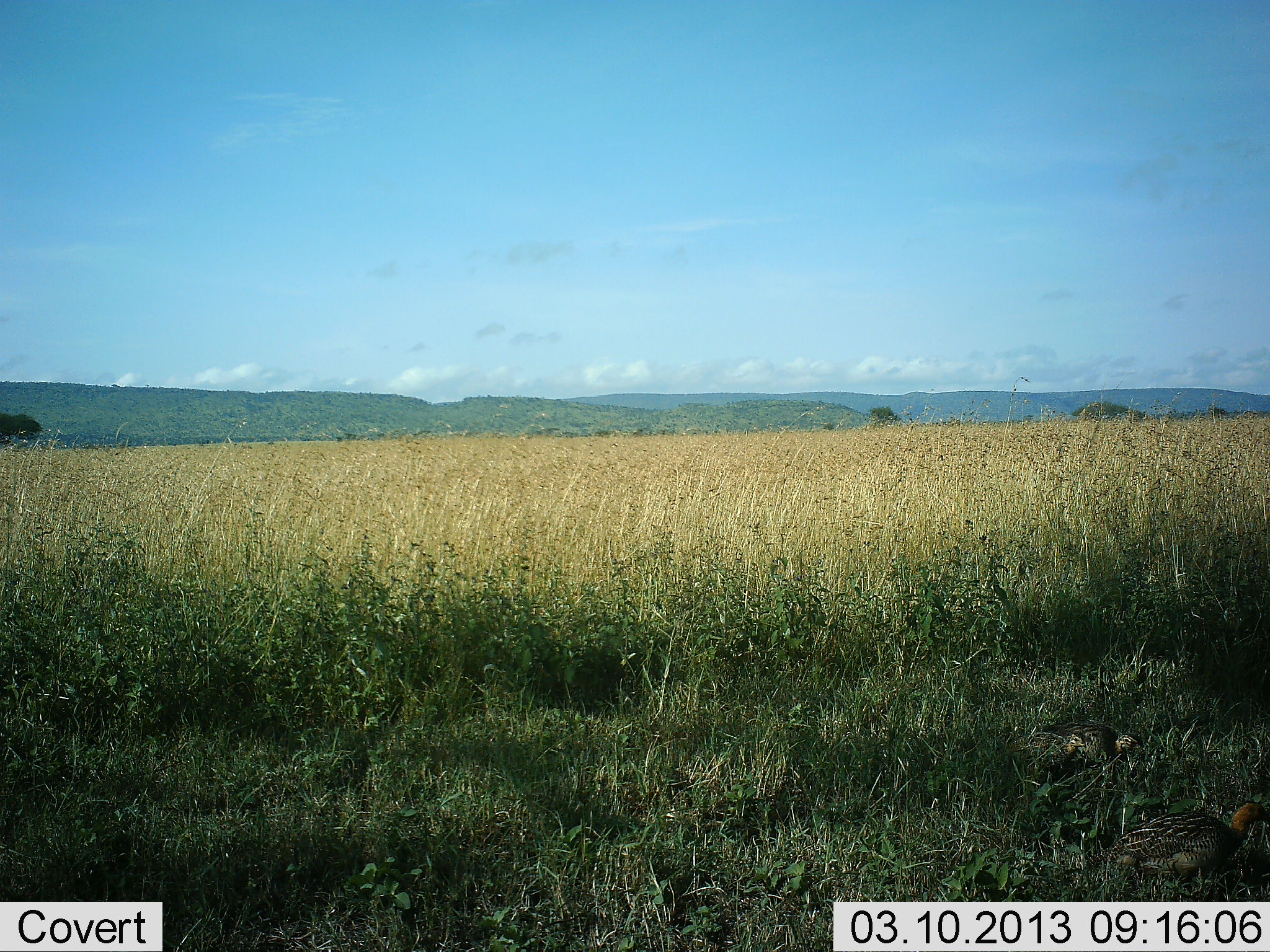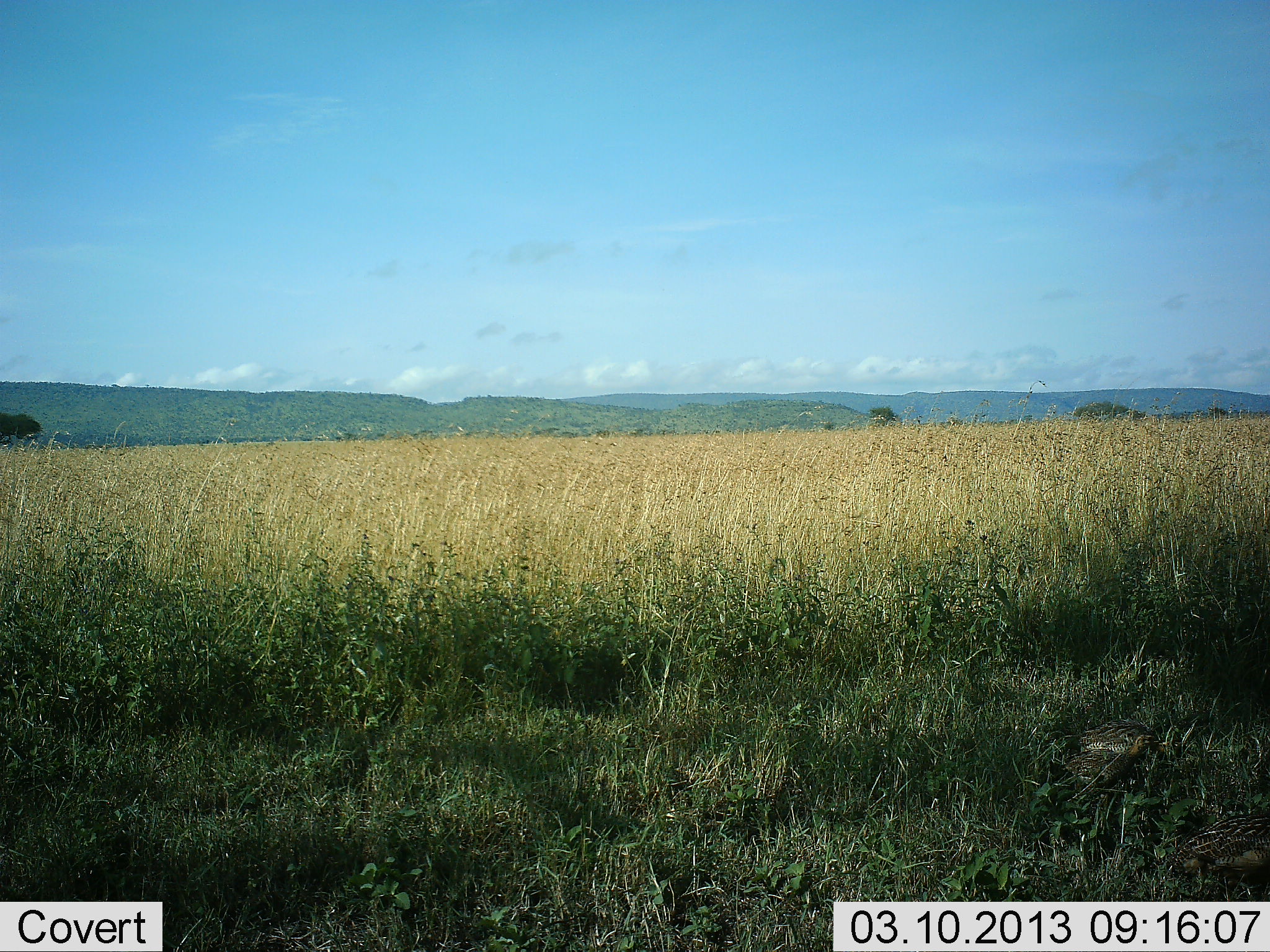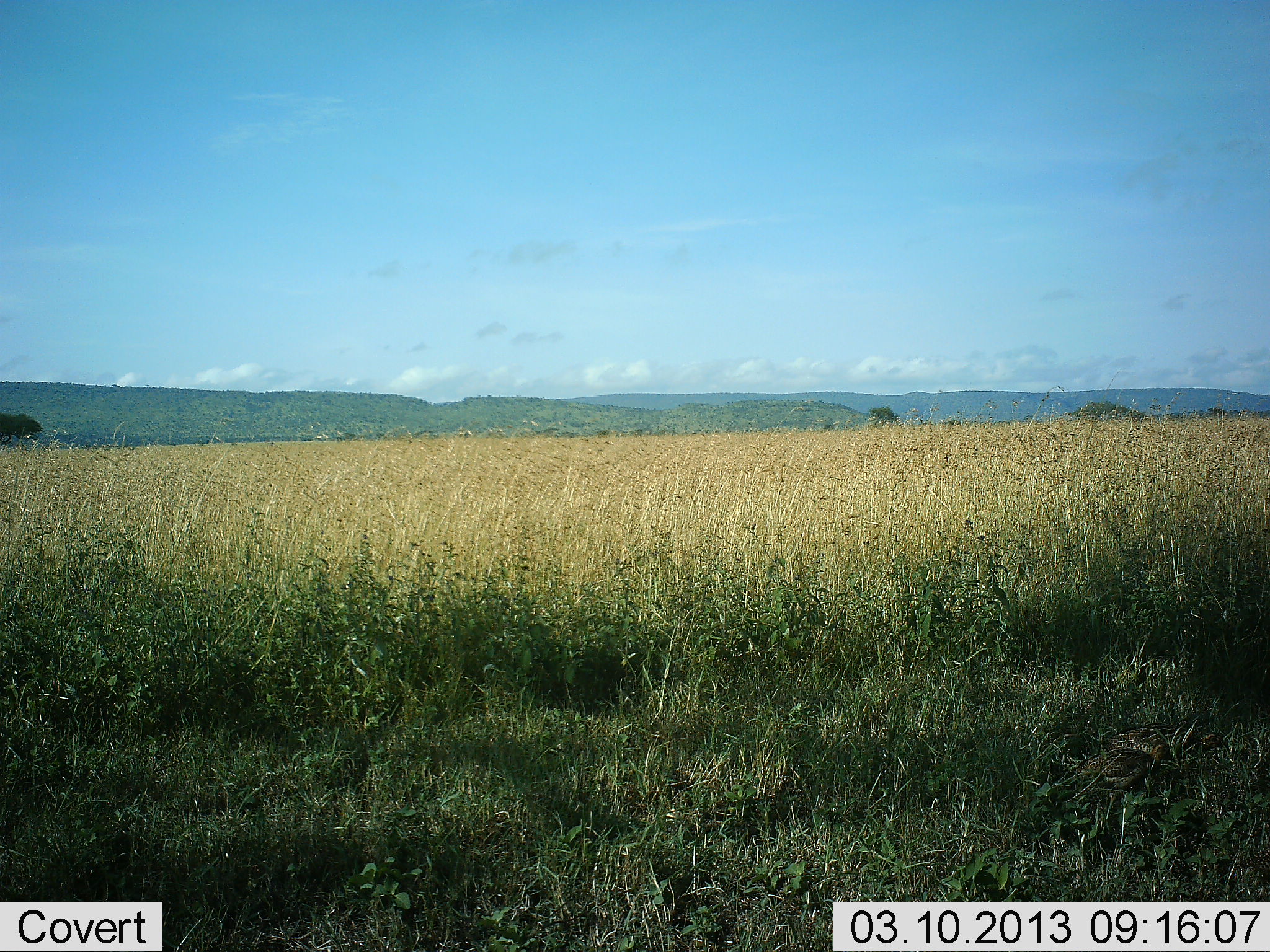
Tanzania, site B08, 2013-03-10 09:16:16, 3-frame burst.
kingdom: Animalia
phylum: Chordata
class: Aves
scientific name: Aves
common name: bird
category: otherbird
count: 3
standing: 9%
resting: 0%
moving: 87%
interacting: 0%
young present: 0%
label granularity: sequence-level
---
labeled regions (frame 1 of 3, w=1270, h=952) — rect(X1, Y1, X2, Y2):
animal: rect(1104, 802, 1270, 882); rect(1048, 719, 1144, 774); rect(992, 733, 1085, 781)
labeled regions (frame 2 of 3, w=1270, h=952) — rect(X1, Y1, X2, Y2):
animal: rect(1163, 810, 1270, 882); rect(1066, 734, 1162, 791); rect(1068, 722, 1163, 754)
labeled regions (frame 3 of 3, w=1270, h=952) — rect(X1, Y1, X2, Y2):
animal: rect(1066, 743, 1172, 801); rect(1100, 720, 1227, 763)